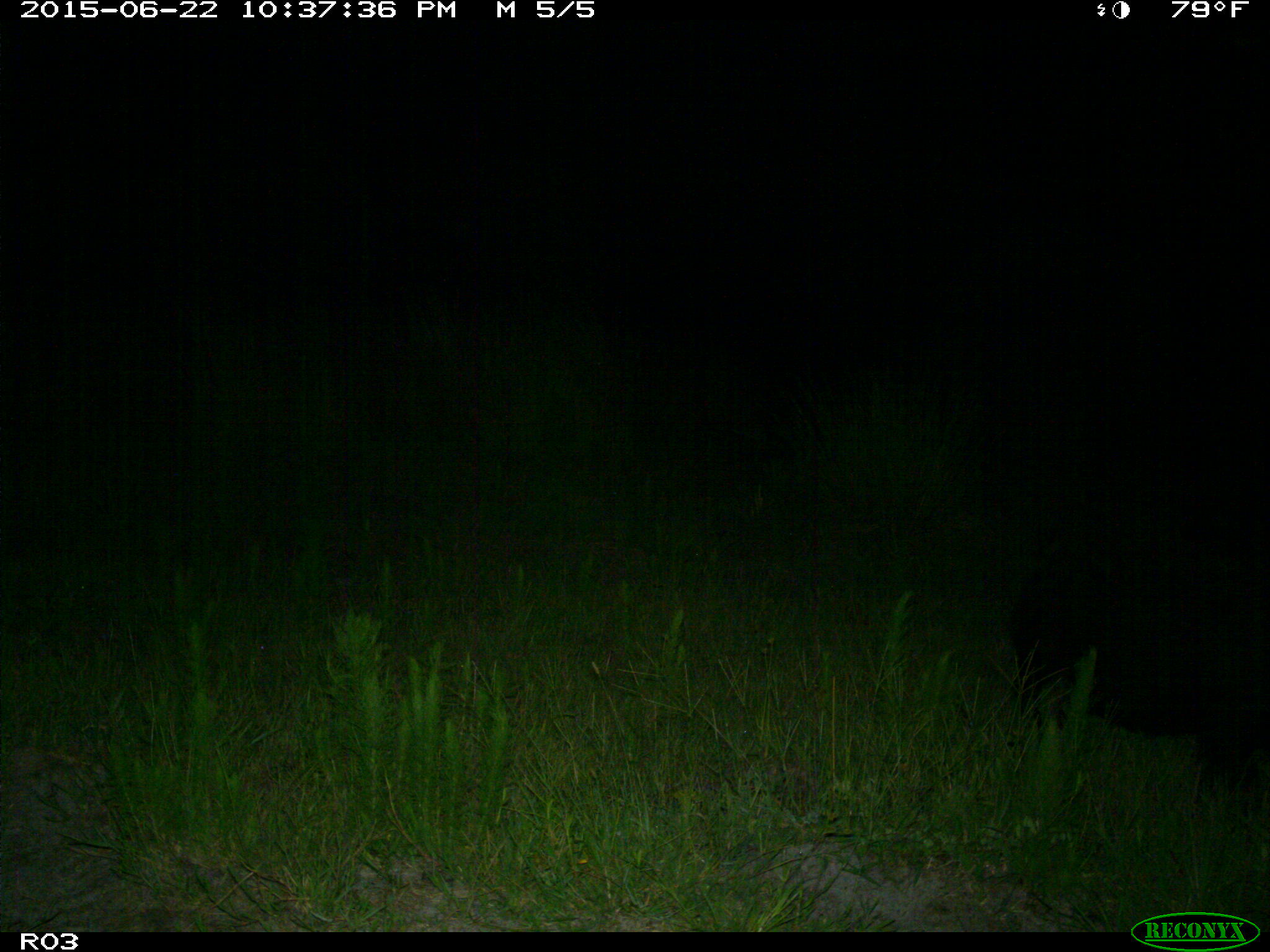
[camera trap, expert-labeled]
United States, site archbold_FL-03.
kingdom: Animalia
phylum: Chordata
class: Mammalia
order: Artiodactyla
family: Suidae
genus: Sus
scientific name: Sus scrofa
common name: wild boar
Sus scrofa (wild boar).